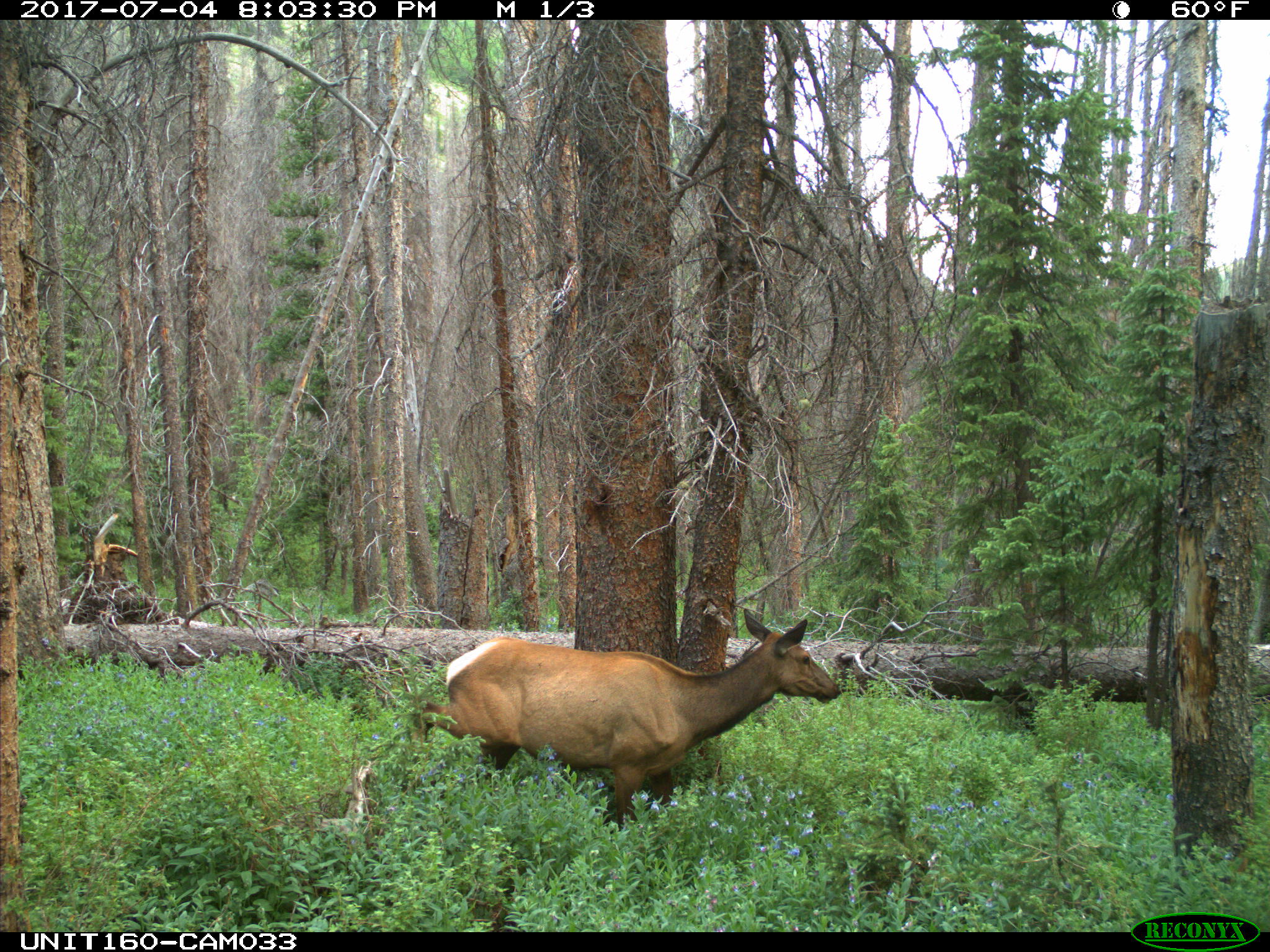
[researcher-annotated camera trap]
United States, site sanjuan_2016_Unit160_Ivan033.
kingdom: Animalia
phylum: Chordata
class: Mammalia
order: Artiodactyla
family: Cervidae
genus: Cervus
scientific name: Cervus elaphus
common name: red deer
Cervus elaphus (red deer).